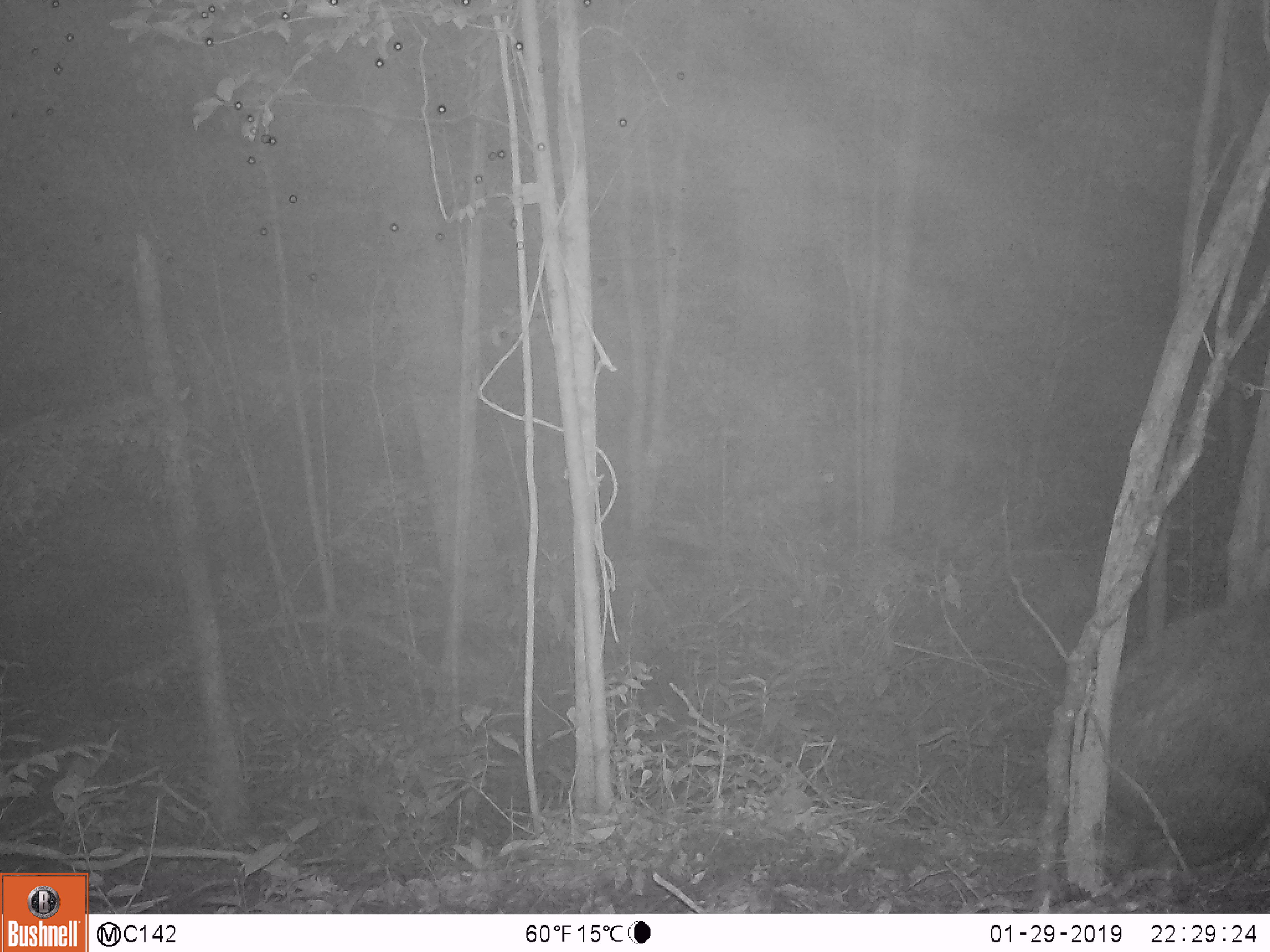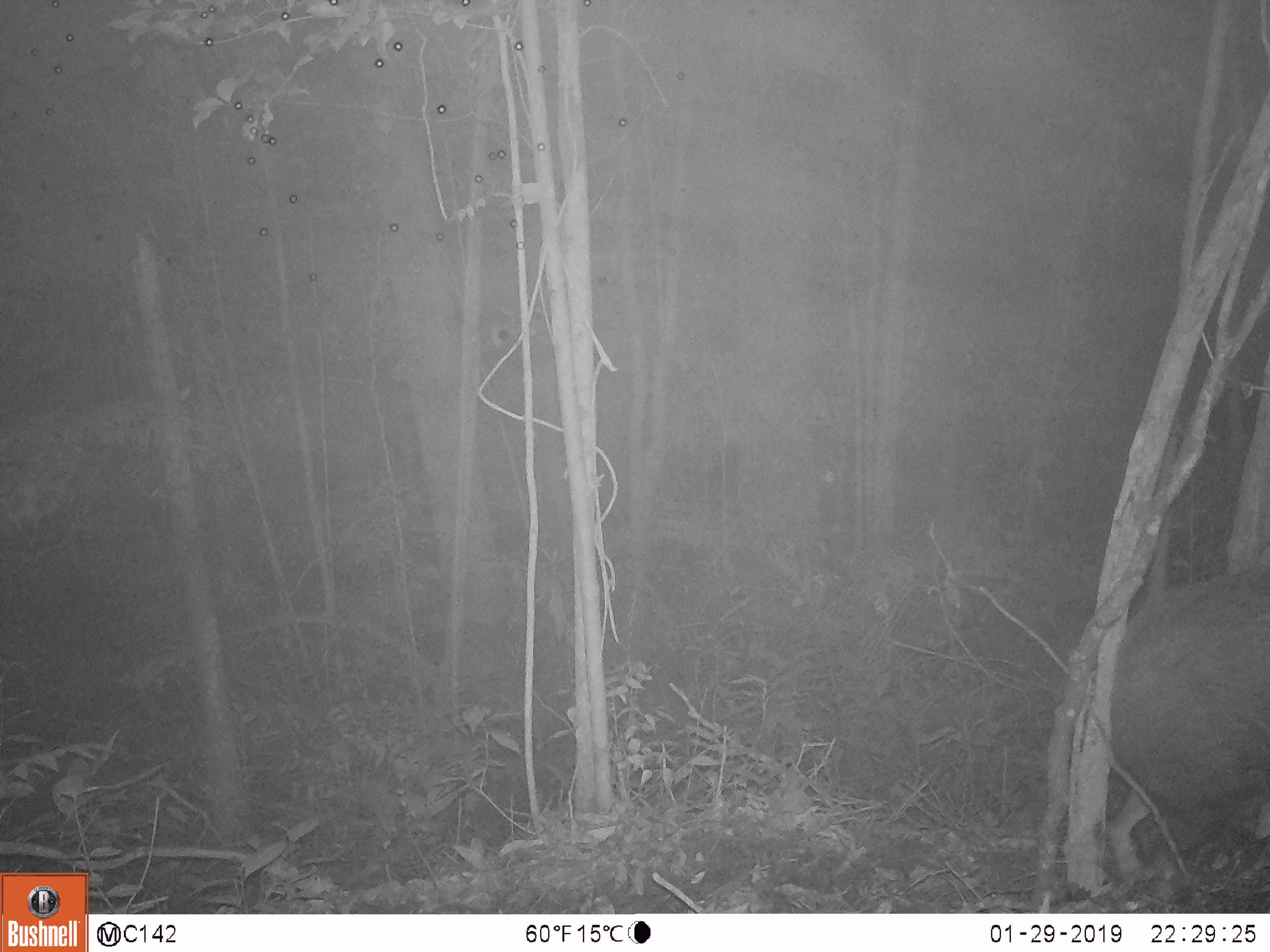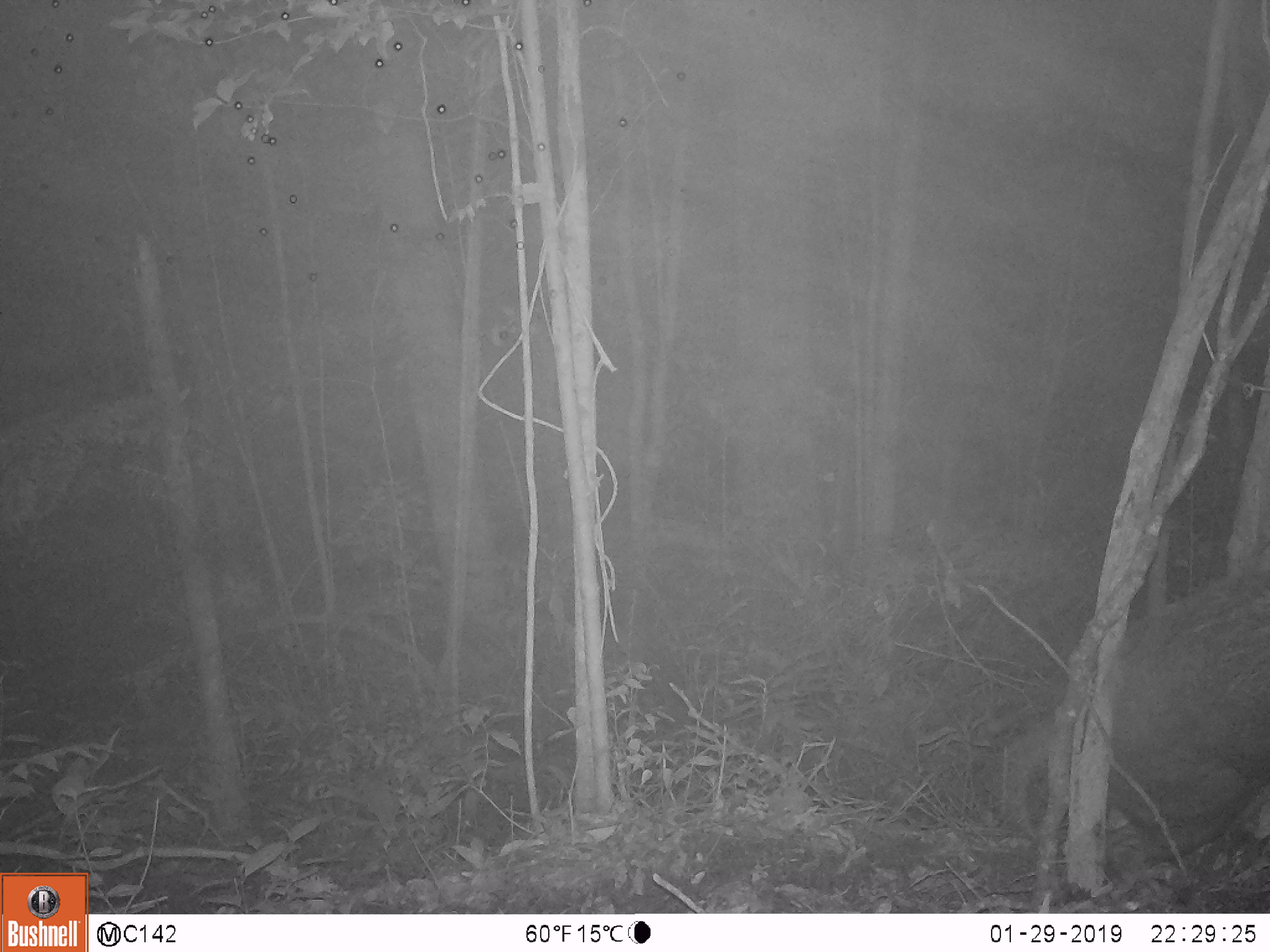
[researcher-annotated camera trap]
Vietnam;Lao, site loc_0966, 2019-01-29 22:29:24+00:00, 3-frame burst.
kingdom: Animalia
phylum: Chordata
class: Mammalia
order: Artiodactyla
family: Suidae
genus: Sus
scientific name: Sus scrofa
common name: eurasian wild pig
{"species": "eurasian wild pig (Sus scrofa)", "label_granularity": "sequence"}